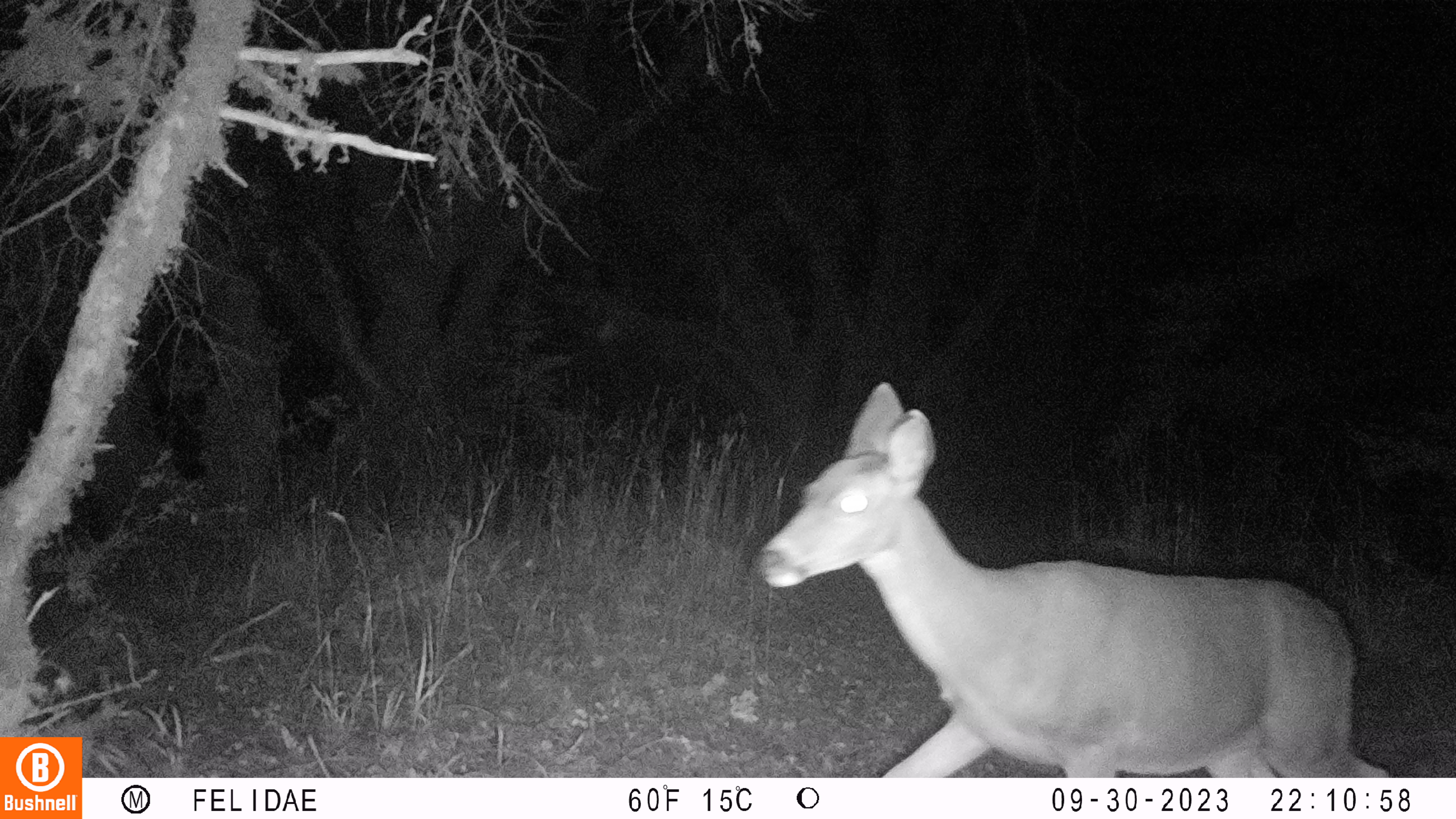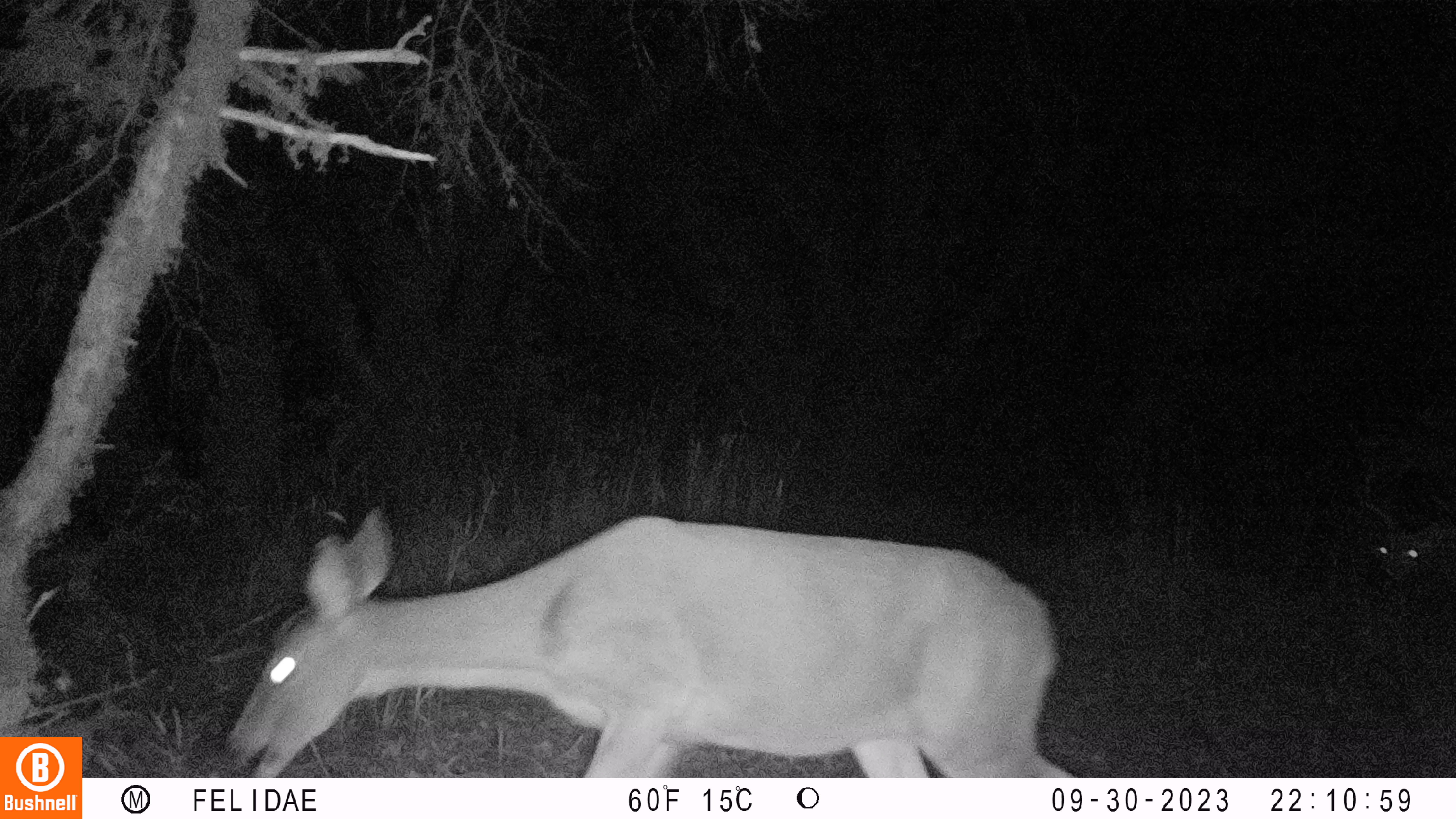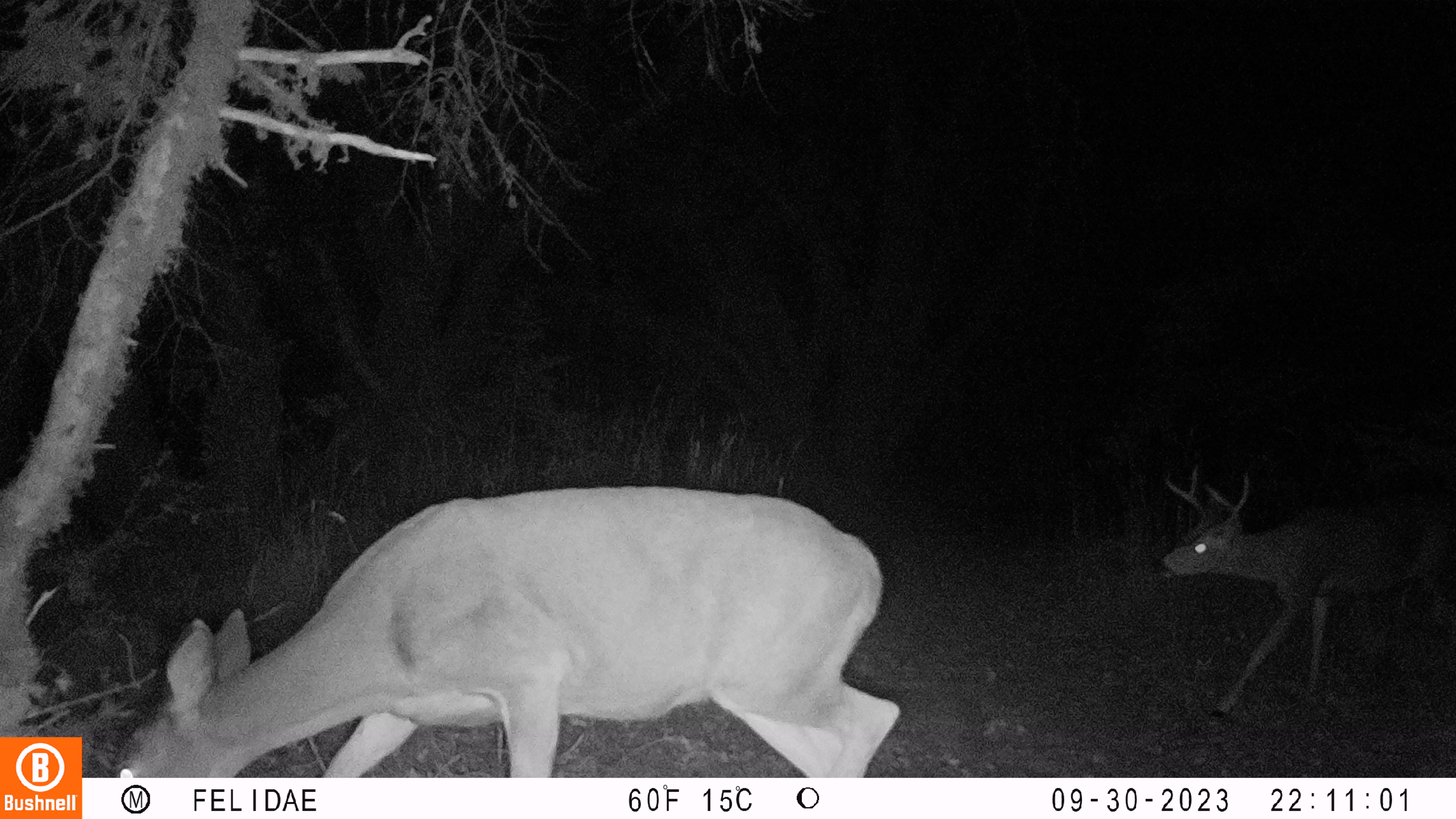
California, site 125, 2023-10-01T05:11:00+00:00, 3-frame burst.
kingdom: Animalia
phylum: Chordata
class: Mammalia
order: Artiodactyla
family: Cervidae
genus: Odocoileus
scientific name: Odocoileus hemionus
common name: mule deer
Mule deer (Odocoileus hemionus).